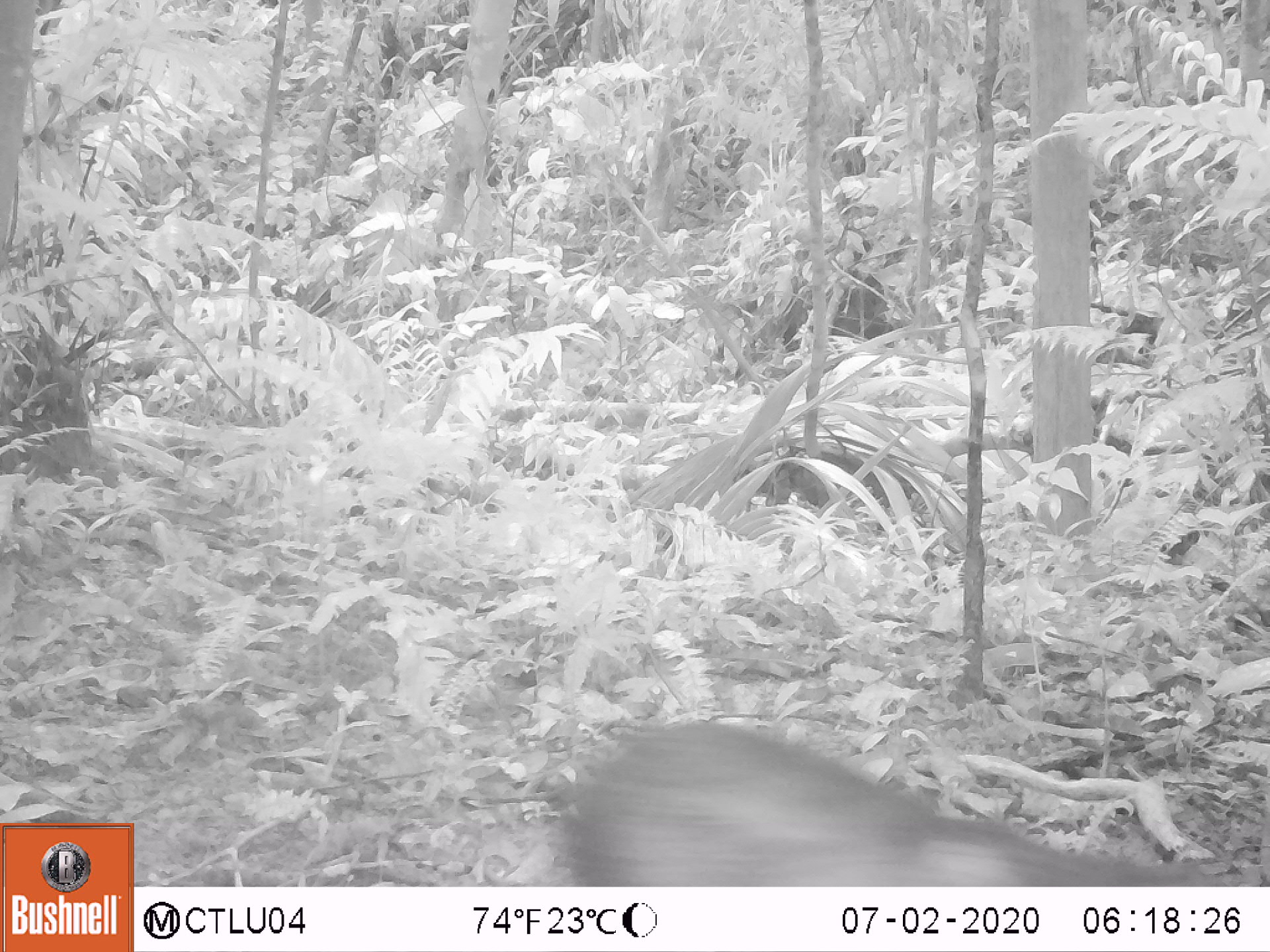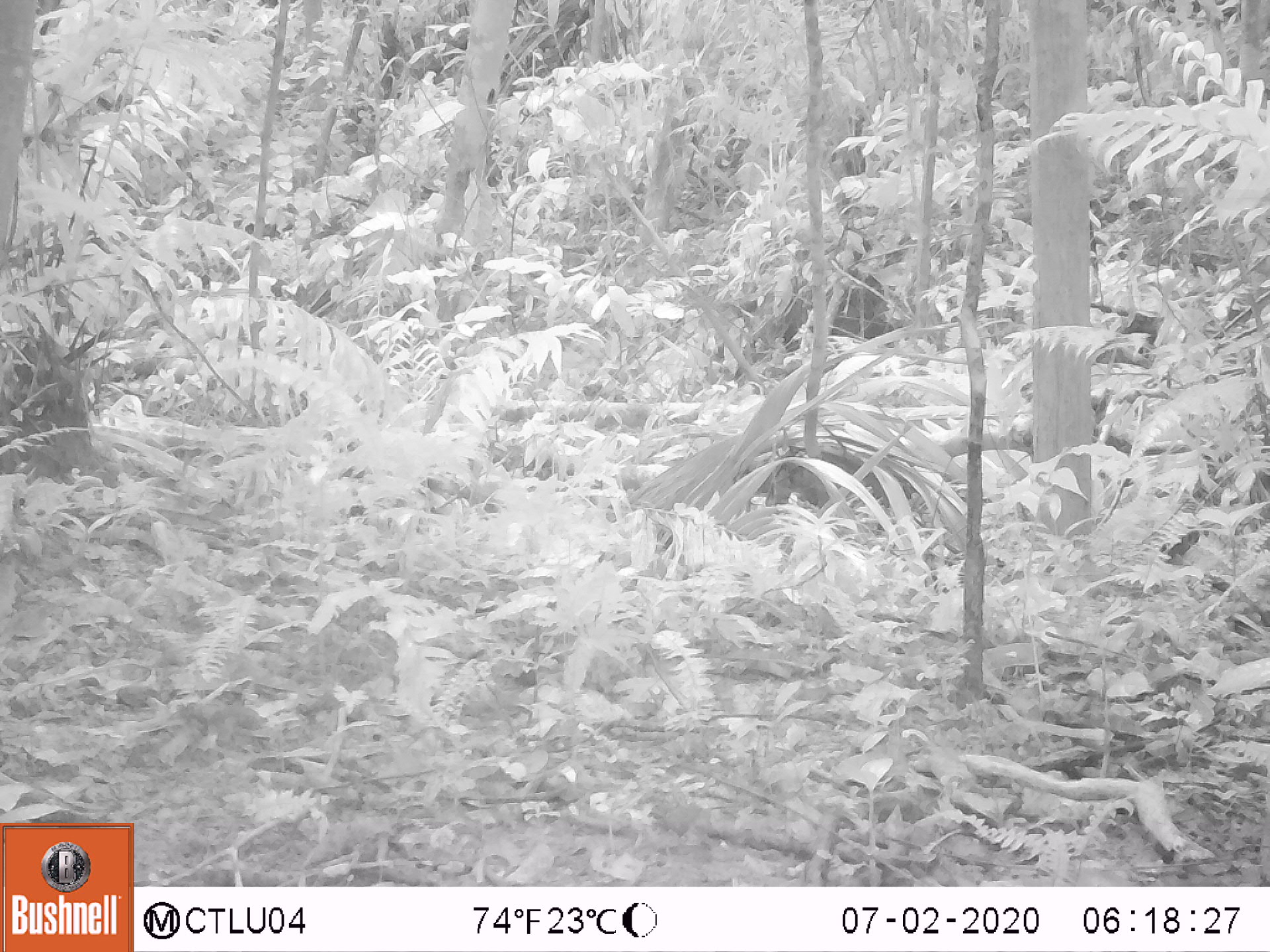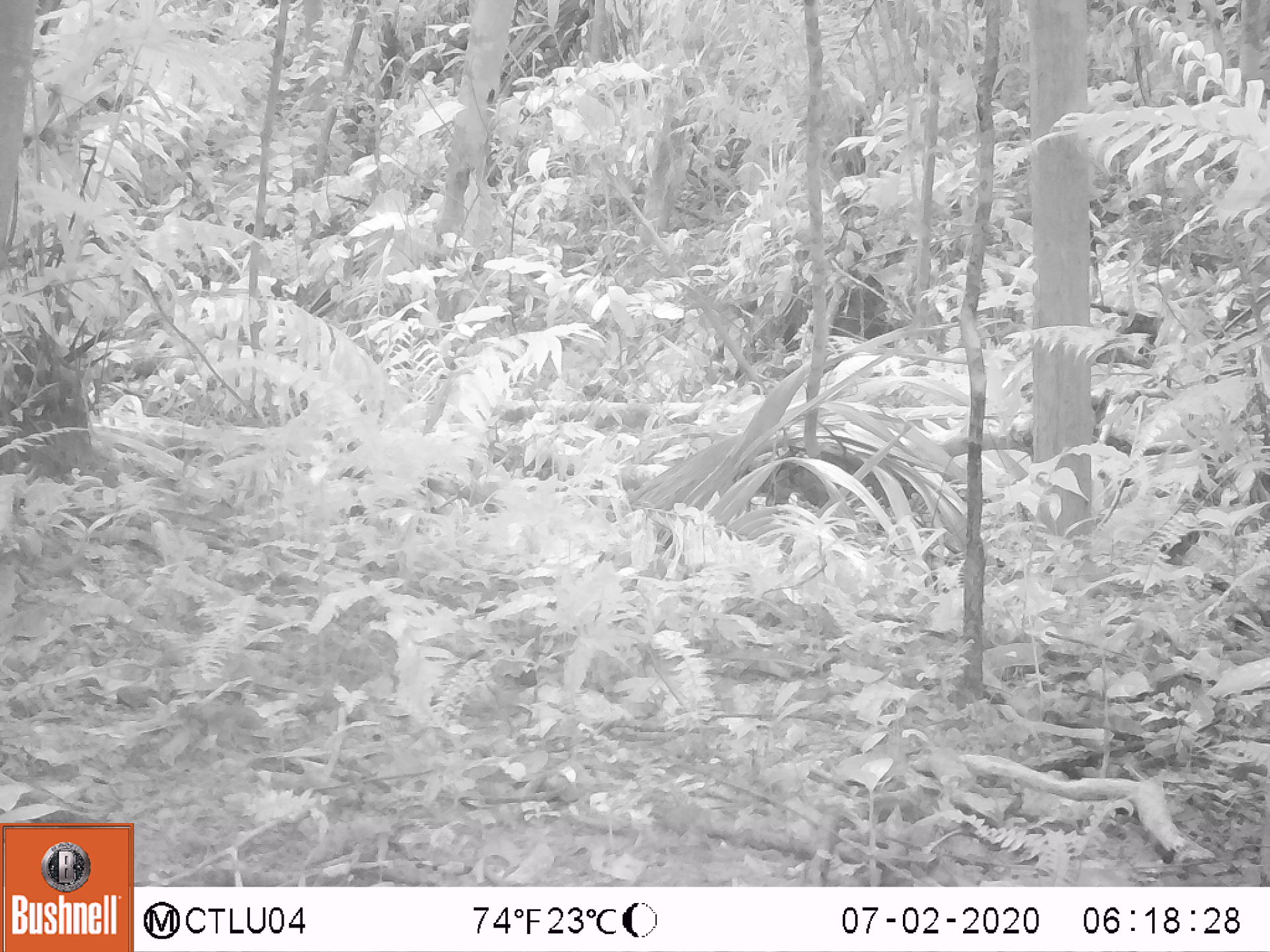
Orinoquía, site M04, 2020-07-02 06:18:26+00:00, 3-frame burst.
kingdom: Animalia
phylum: Chordata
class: Mammalia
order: Rodentia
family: Dasyproctidae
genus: Dasyprocta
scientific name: Dasyprocta fuliginosa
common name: black agouti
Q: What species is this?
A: Black agouti (Dasyprocta fuliginosa).